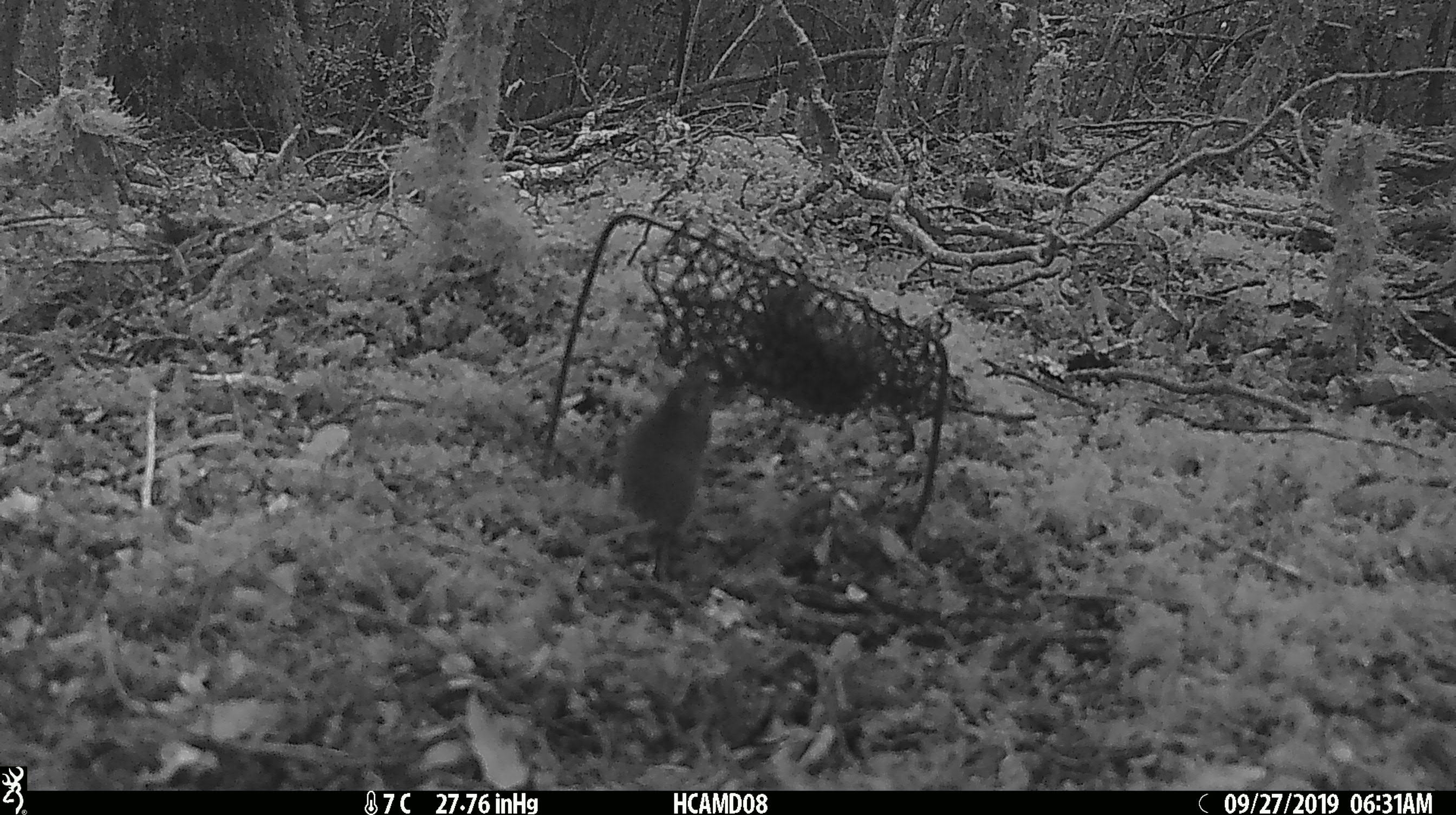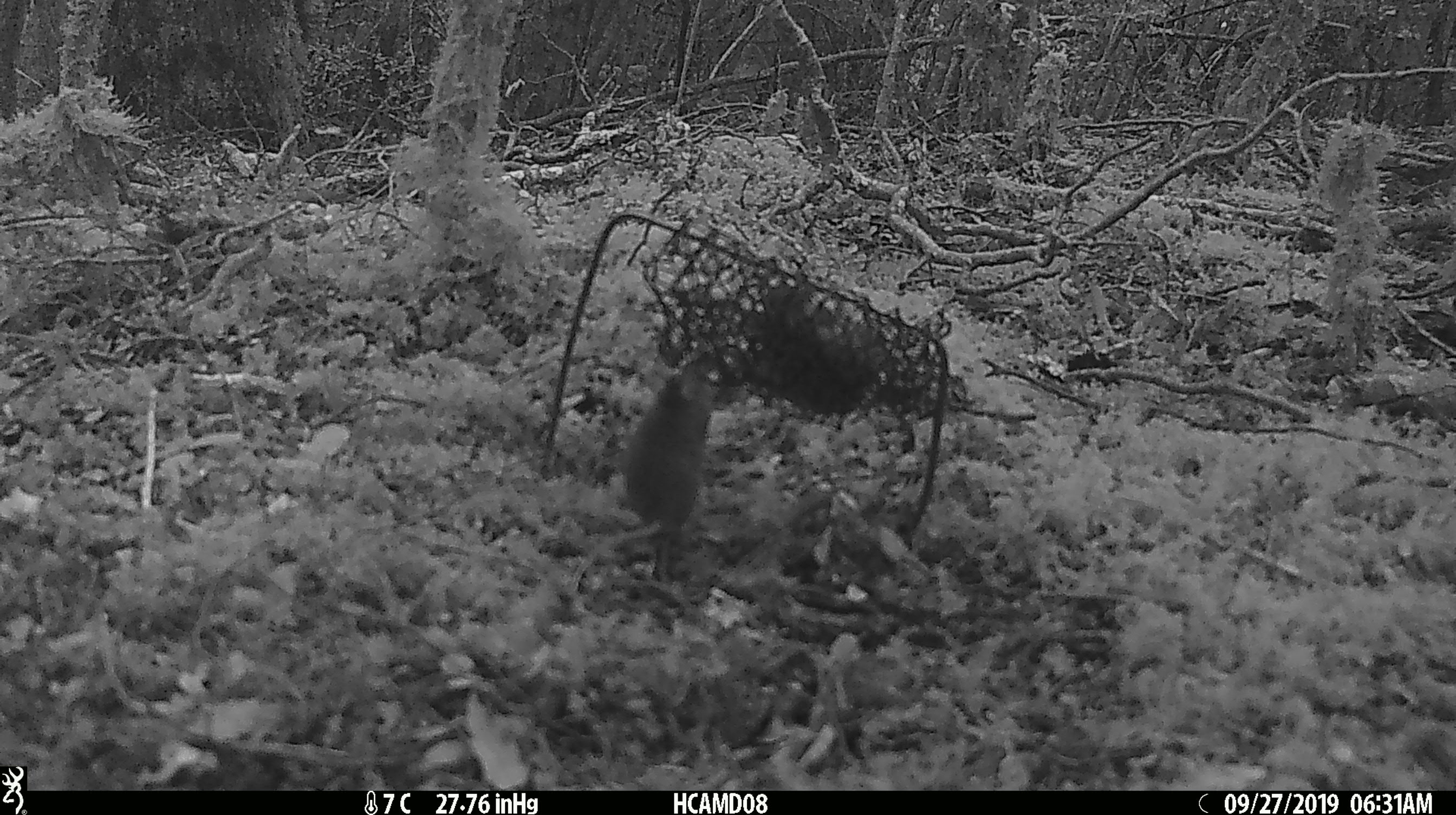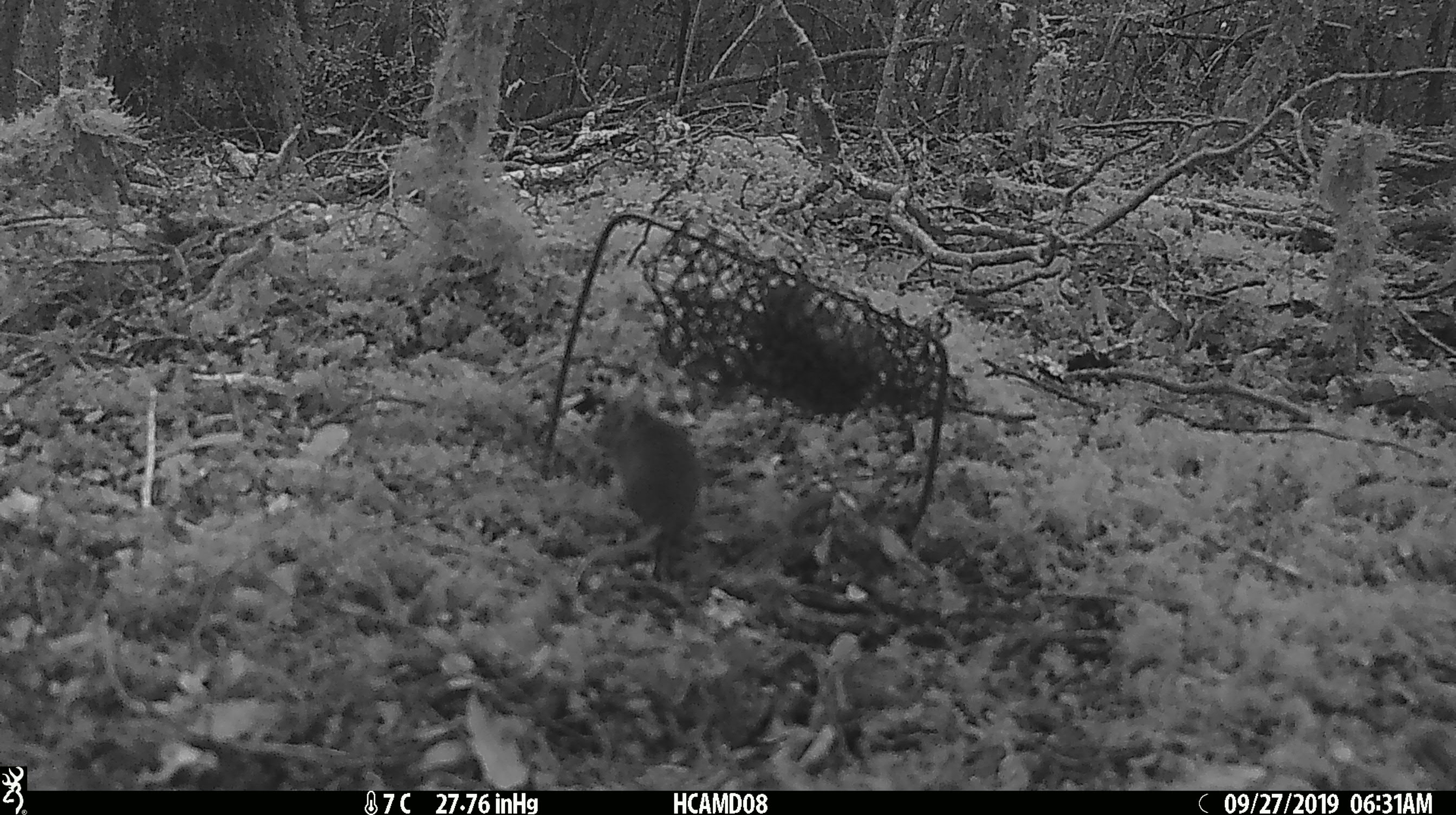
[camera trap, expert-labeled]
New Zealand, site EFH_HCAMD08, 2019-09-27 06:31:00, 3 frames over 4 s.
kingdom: Animalia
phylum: Chordata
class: Mammalia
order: Rodentia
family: Muridae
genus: Mus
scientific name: Mus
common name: mouse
Mouse (Mus).